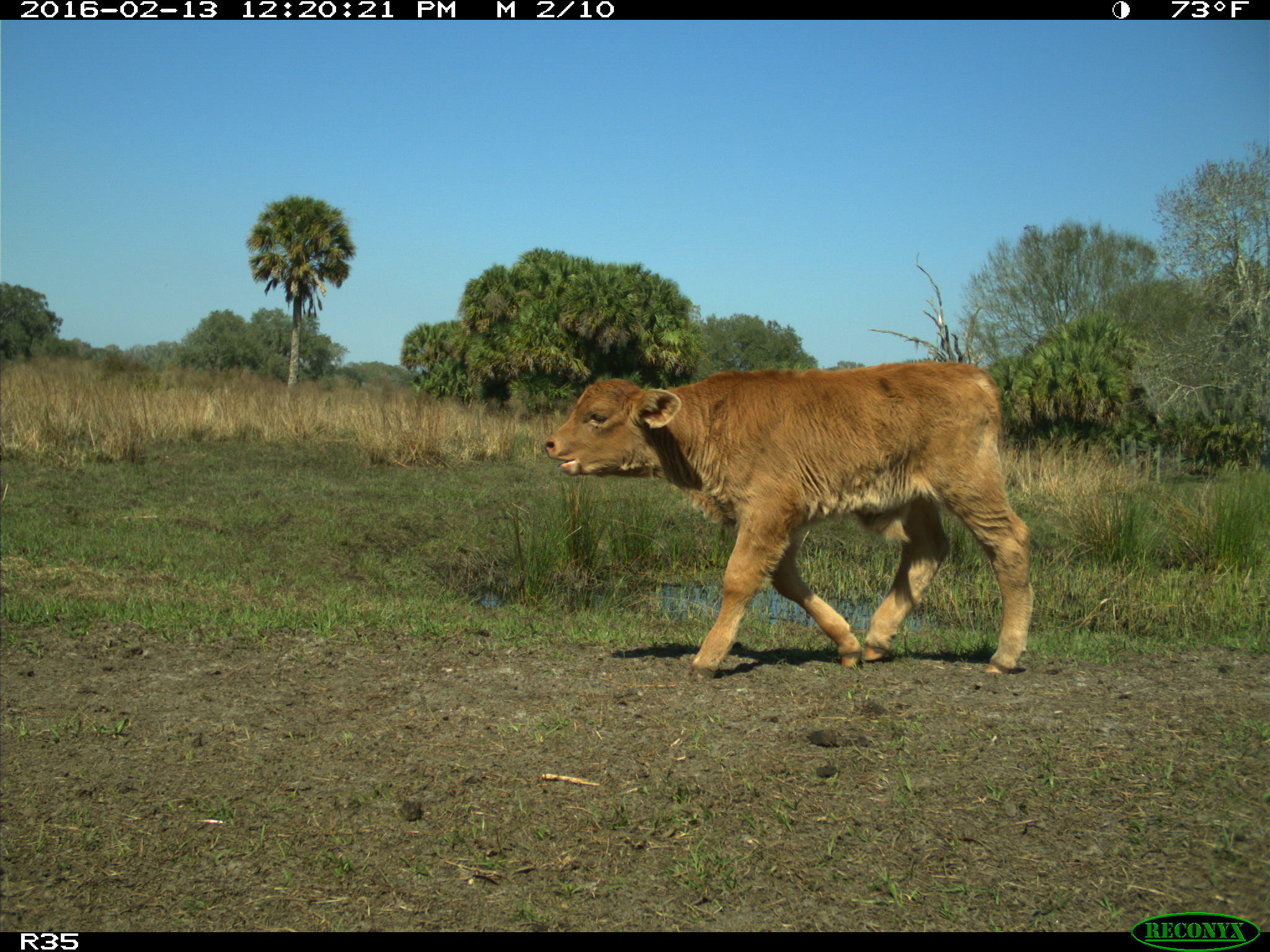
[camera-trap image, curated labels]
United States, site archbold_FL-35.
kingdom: Animalia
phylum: Chordata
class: Mammalia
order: Artiodactyla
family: Bovidae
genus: Bos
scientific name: Bos taurus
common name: domestic cow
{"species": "Bos taurus (domestic cow)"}